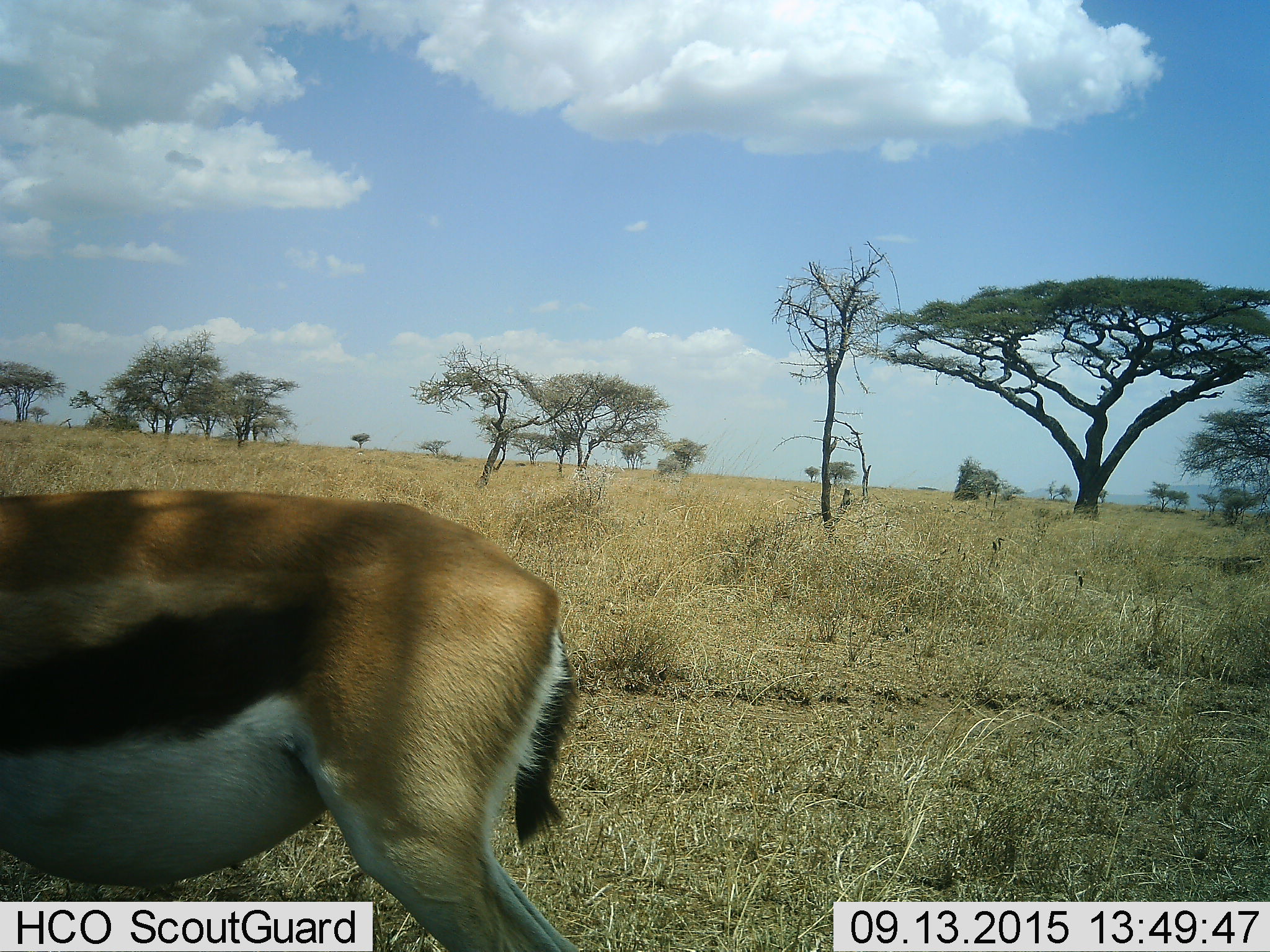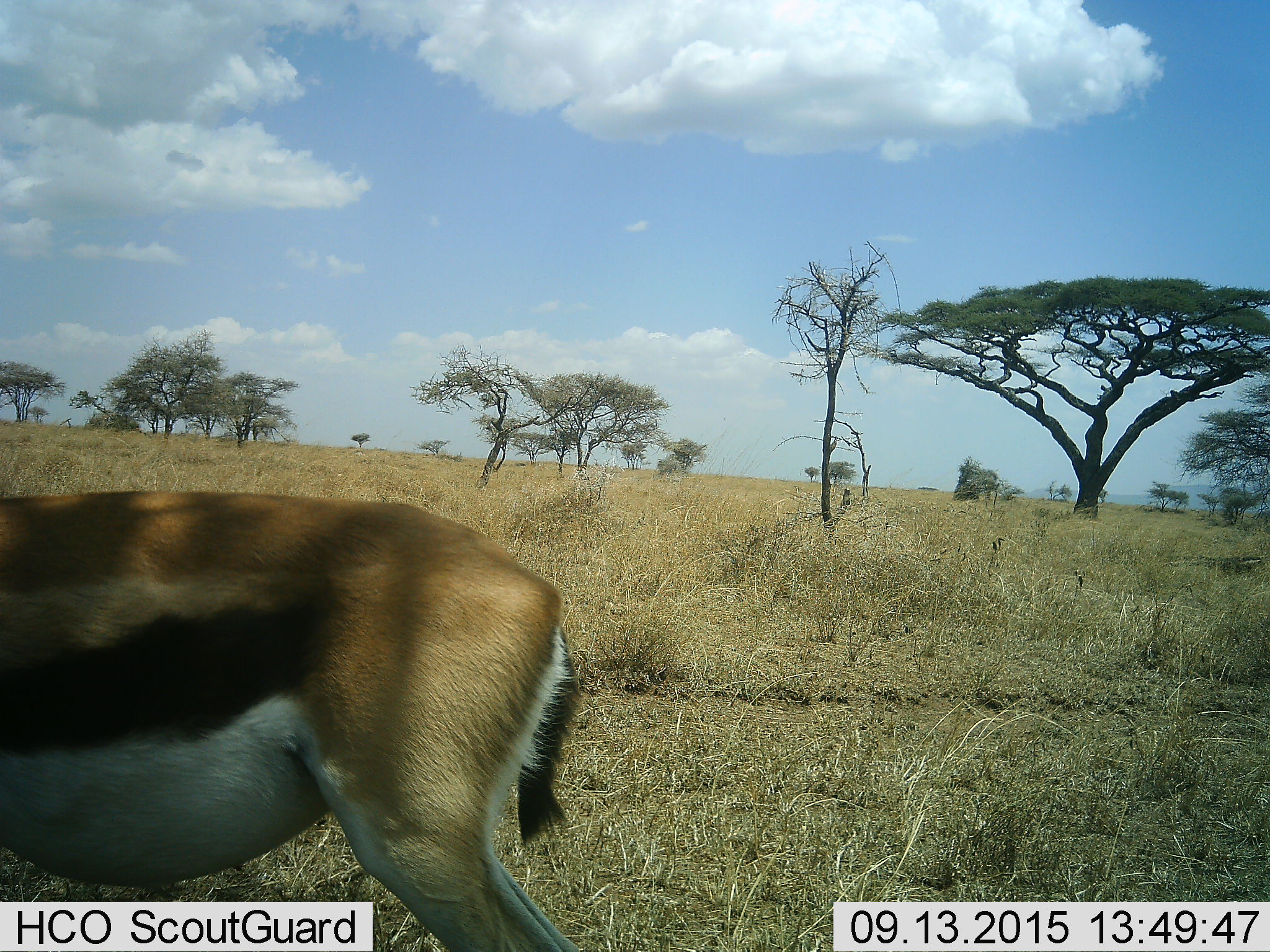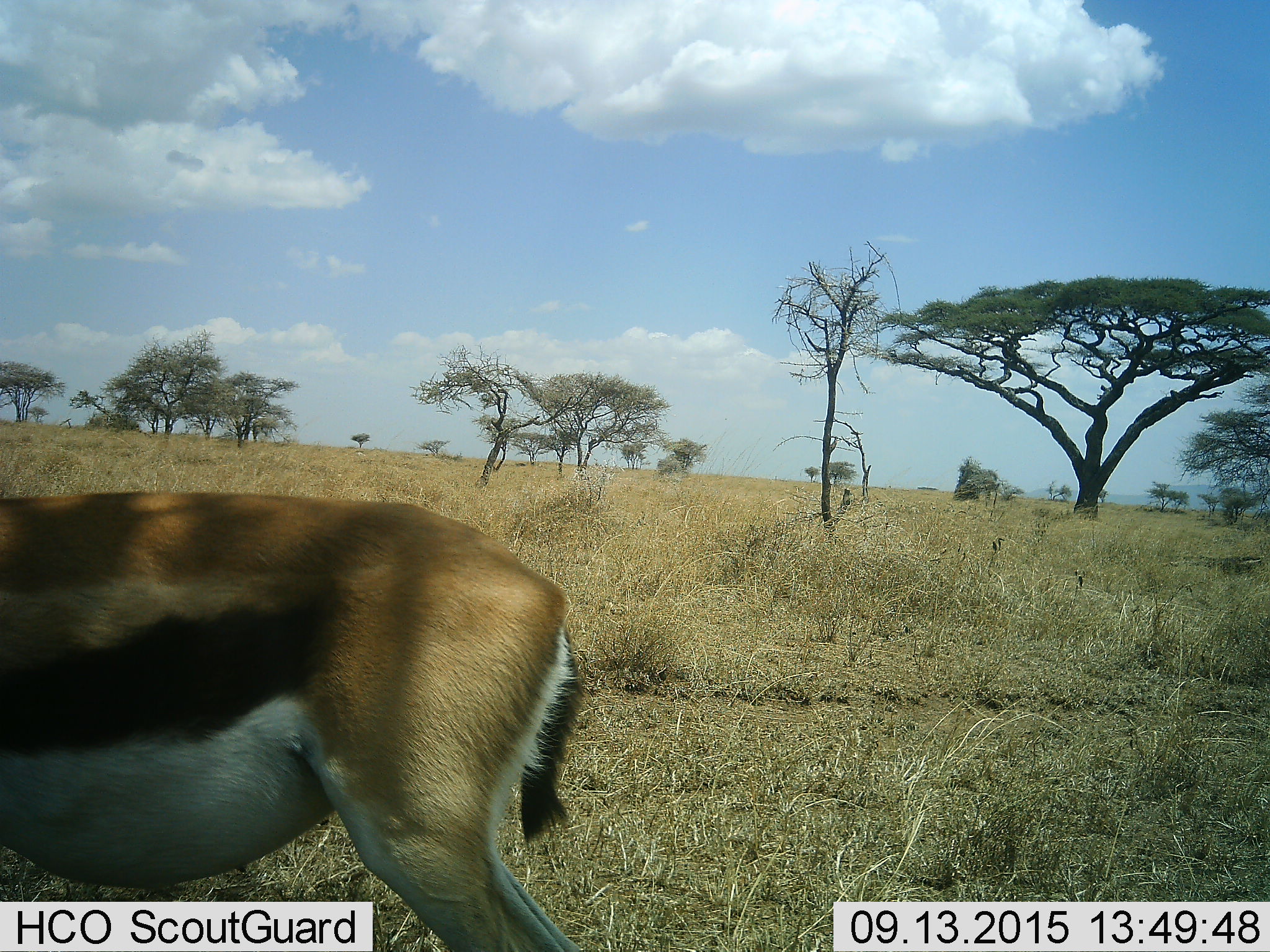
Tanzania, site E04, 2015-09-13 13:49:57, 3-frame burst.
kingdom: Animalia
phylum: Chordata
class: Mammalia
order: Artiodactyla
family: Bovidae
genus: Eudorcas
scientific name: Eudorcas thomsonii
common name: thomson's gazelle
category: gazellethomsons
Gazellethomsons (thomson's gazelle) (Eudorcas thomsonii), count 1. Behavior (volunteer vote fractions): standing 81%, resting 6%, moving 6%, interacting 0%. Young present (vote fraction): 0%. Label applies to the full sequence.